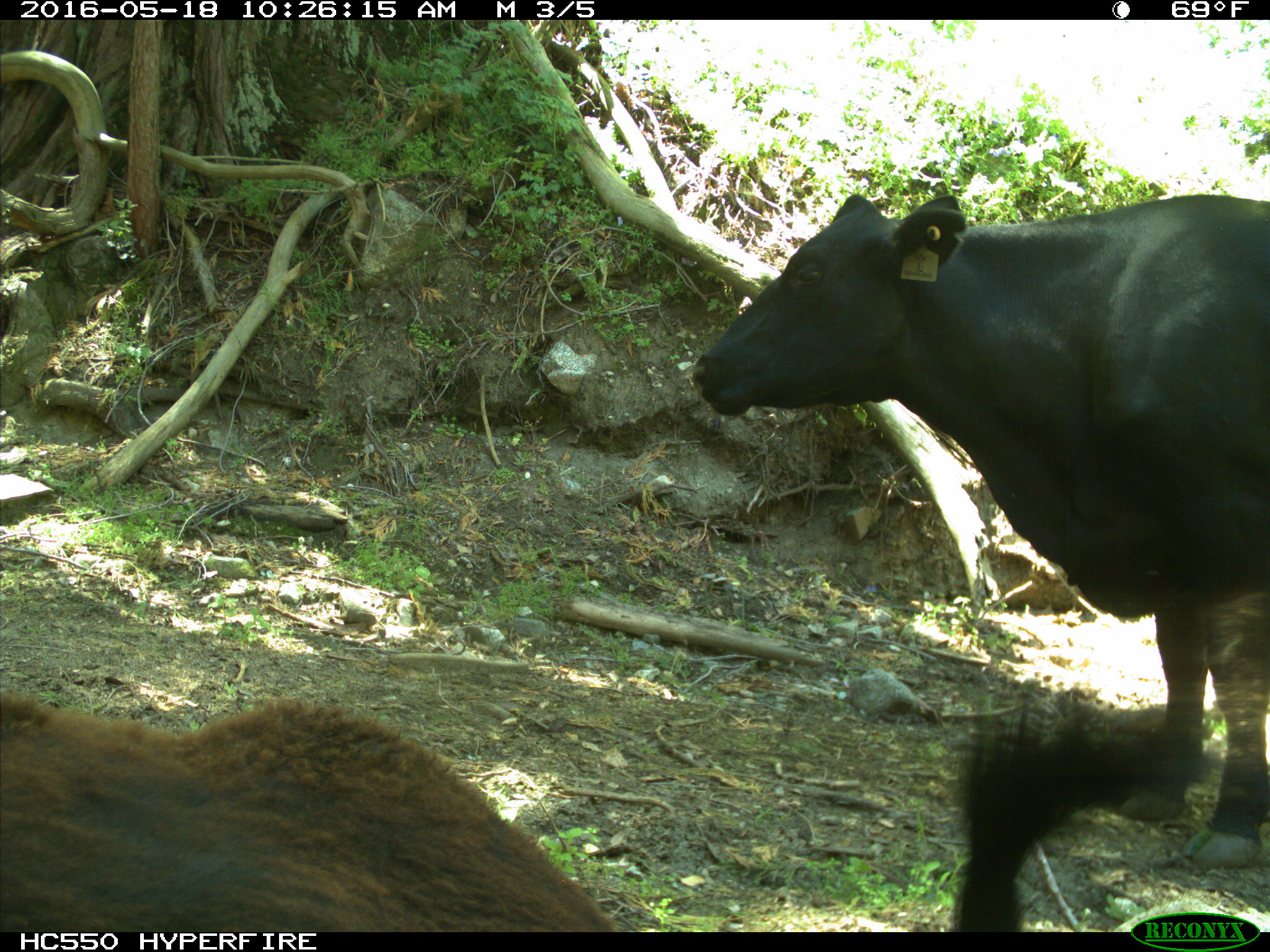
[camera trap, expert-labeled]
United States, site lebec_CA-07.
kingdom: Animalia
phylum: Chordata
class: Mammalia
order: Artiodactyla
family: Bovidae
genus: Bos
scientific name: Bos taurus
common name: domestic cow